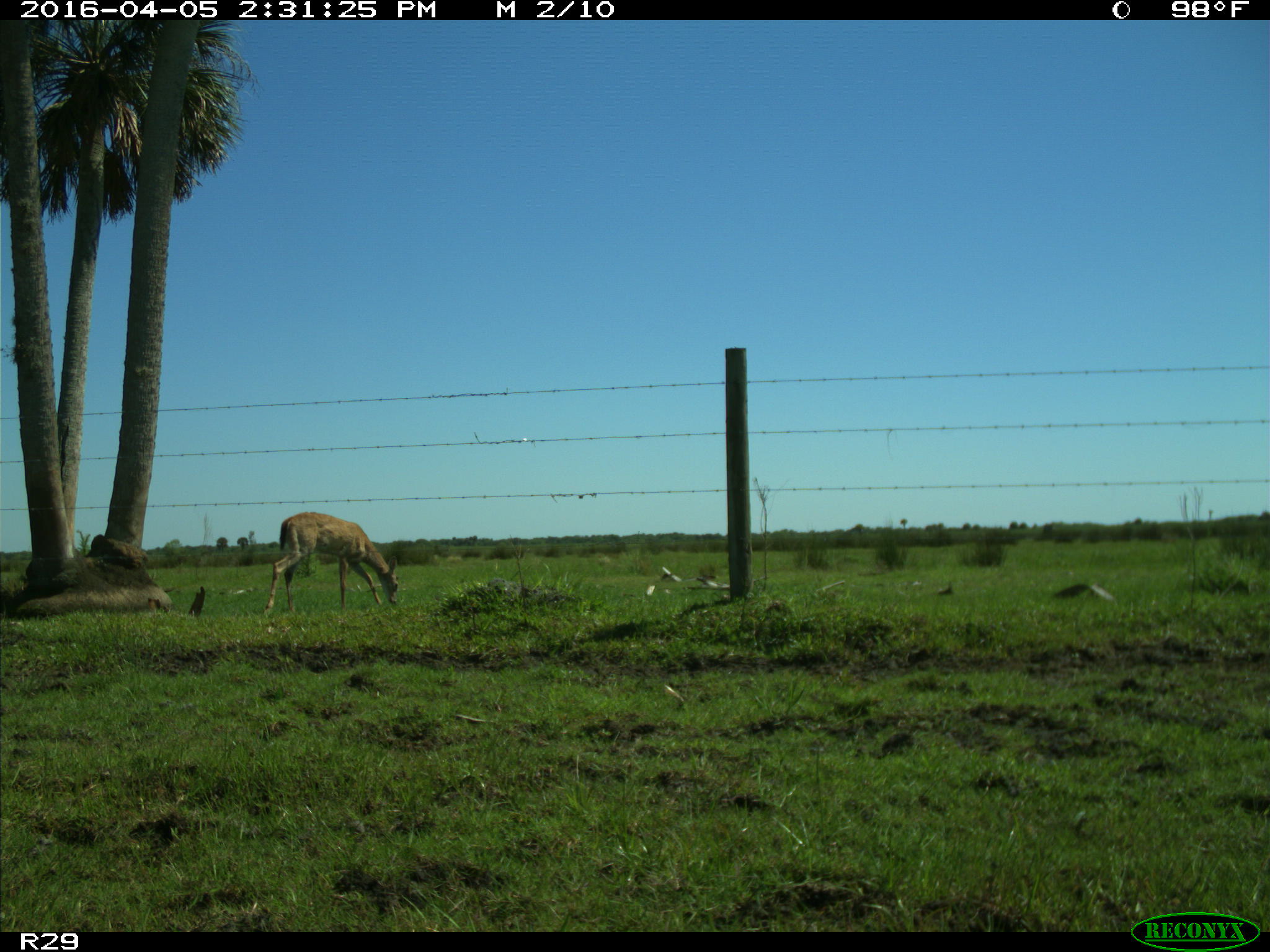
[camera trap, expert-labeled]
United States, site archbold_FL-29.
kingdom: Animalia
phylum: Chordata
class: Mammalia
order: Artiodactyla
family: Cervidae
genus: Odocoileus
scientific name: Odocoileus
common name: deer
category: unidentified deer